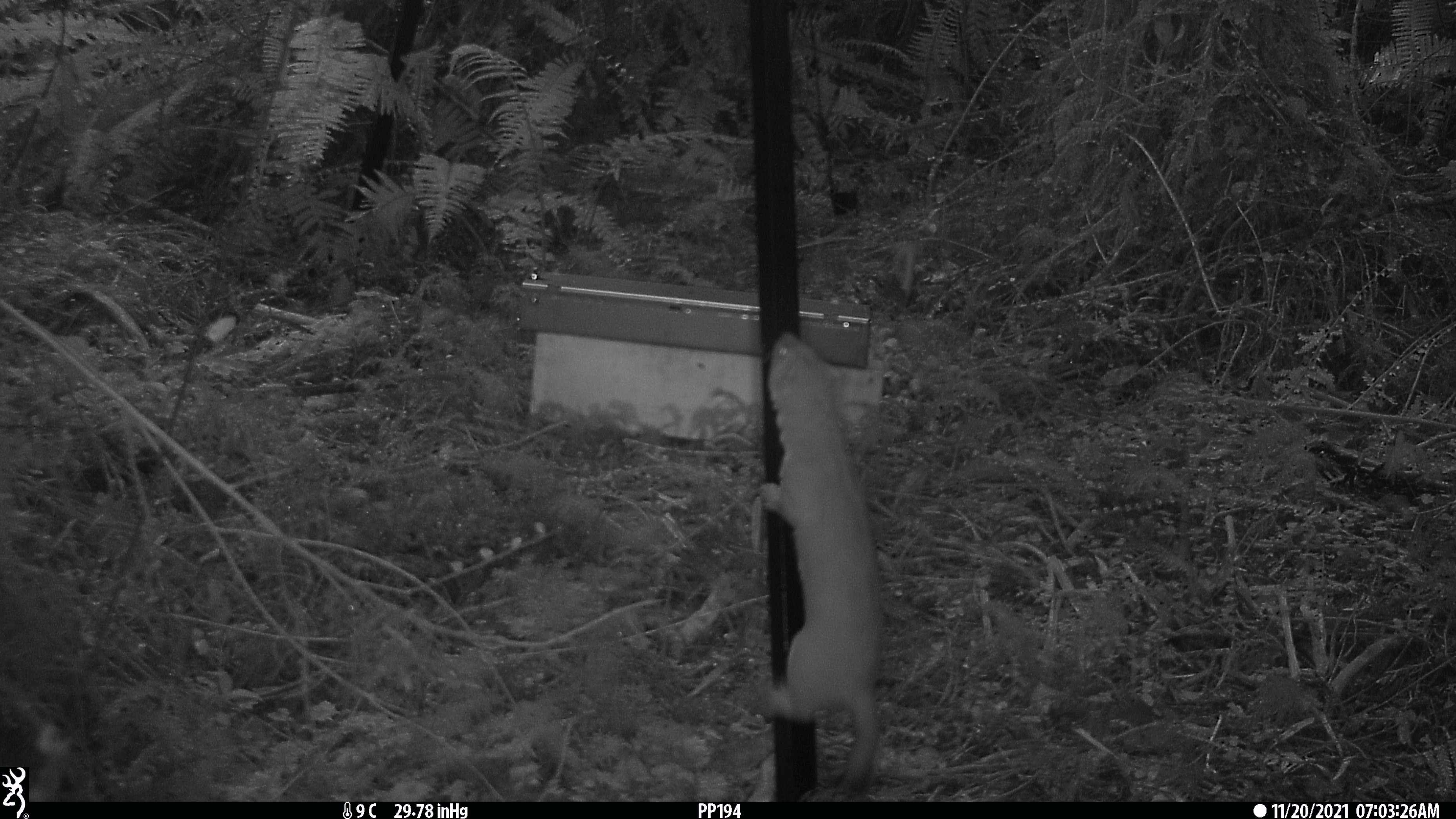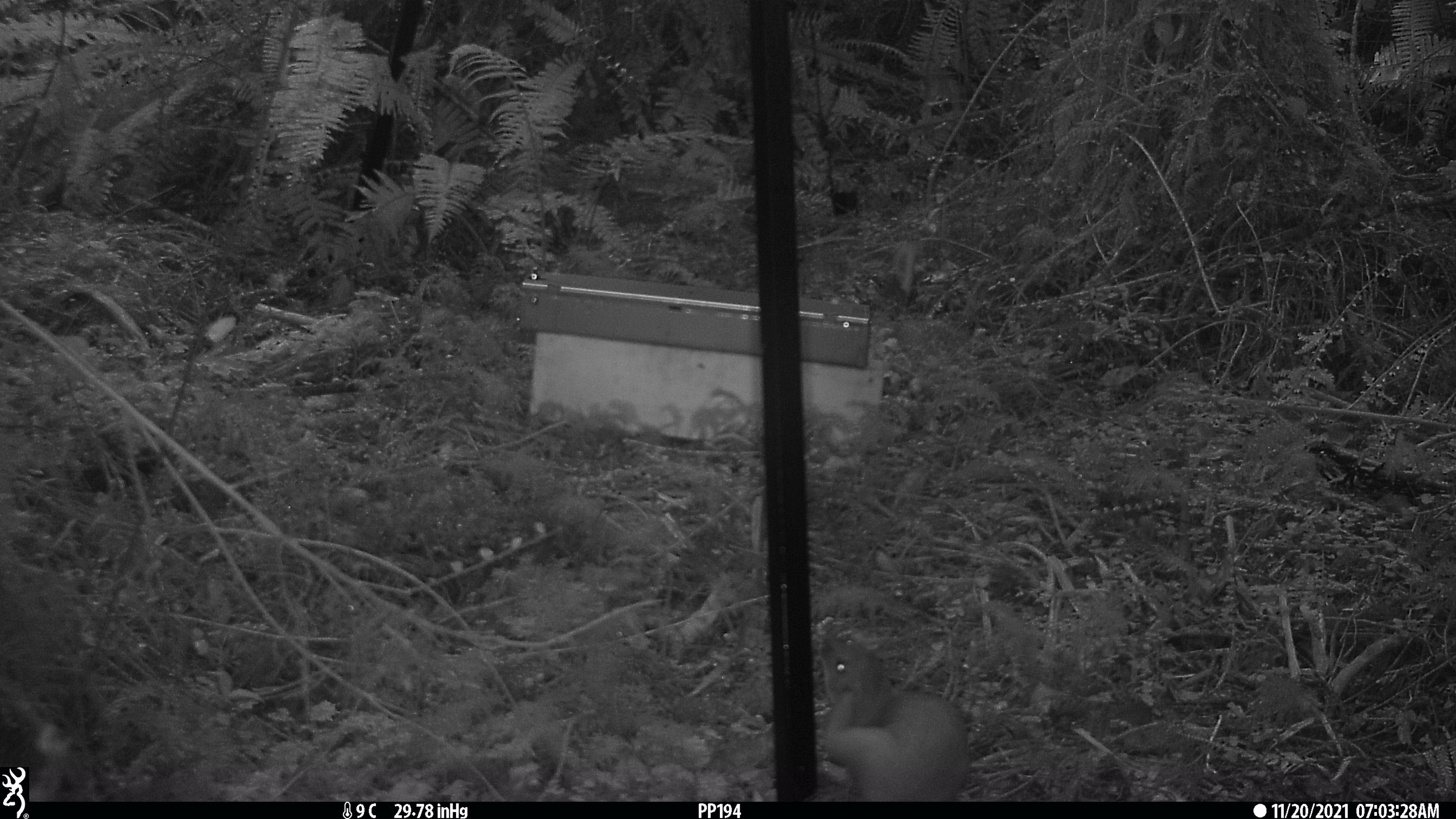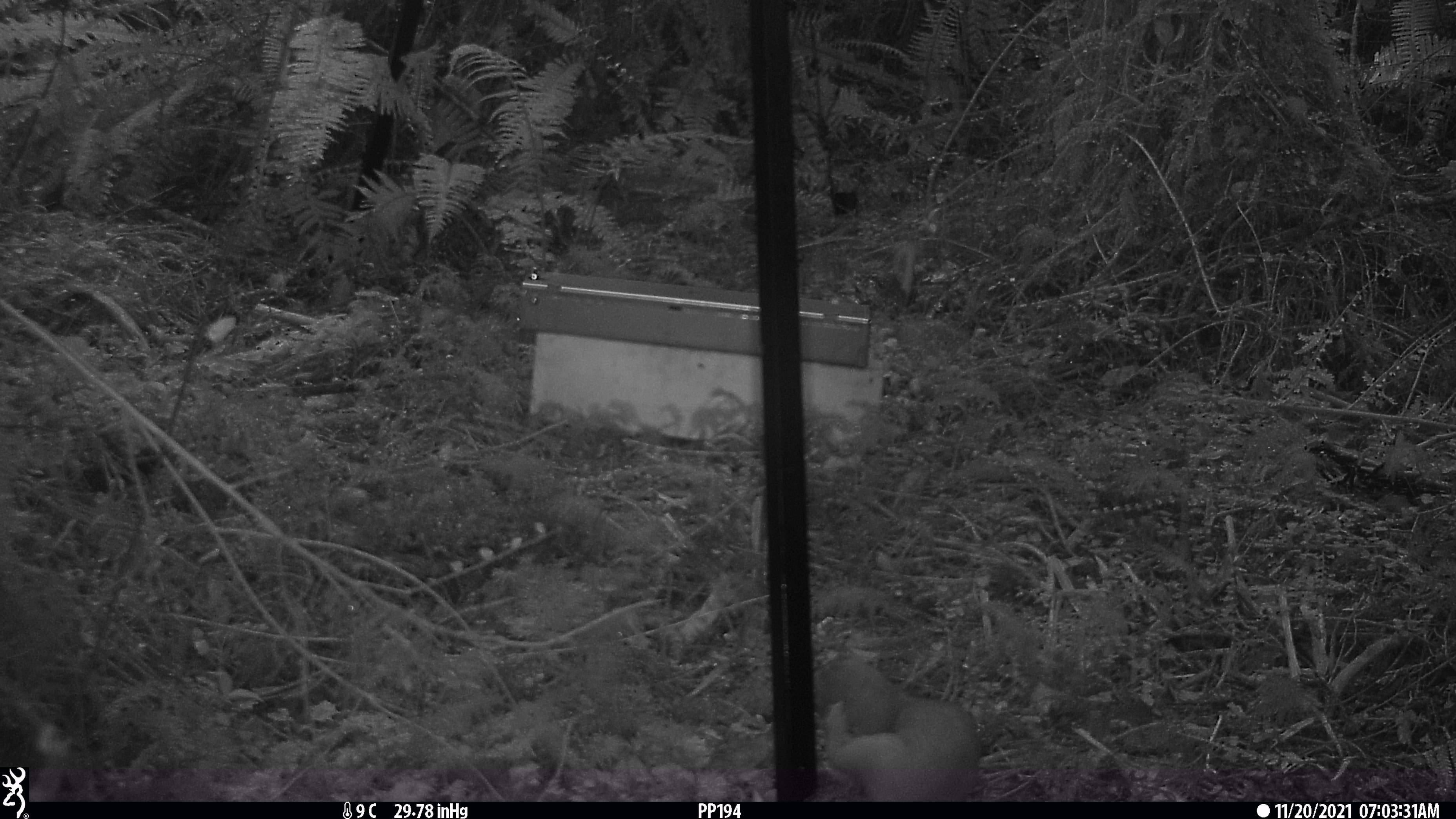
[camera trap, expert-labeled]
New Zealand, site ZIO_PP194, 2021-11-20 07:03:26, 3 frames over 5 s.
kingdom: Animalia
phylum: Chordata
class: Mammalia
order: Carnivora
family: Mustelidae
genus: Mustela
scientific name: Mustela erminea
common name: stoat